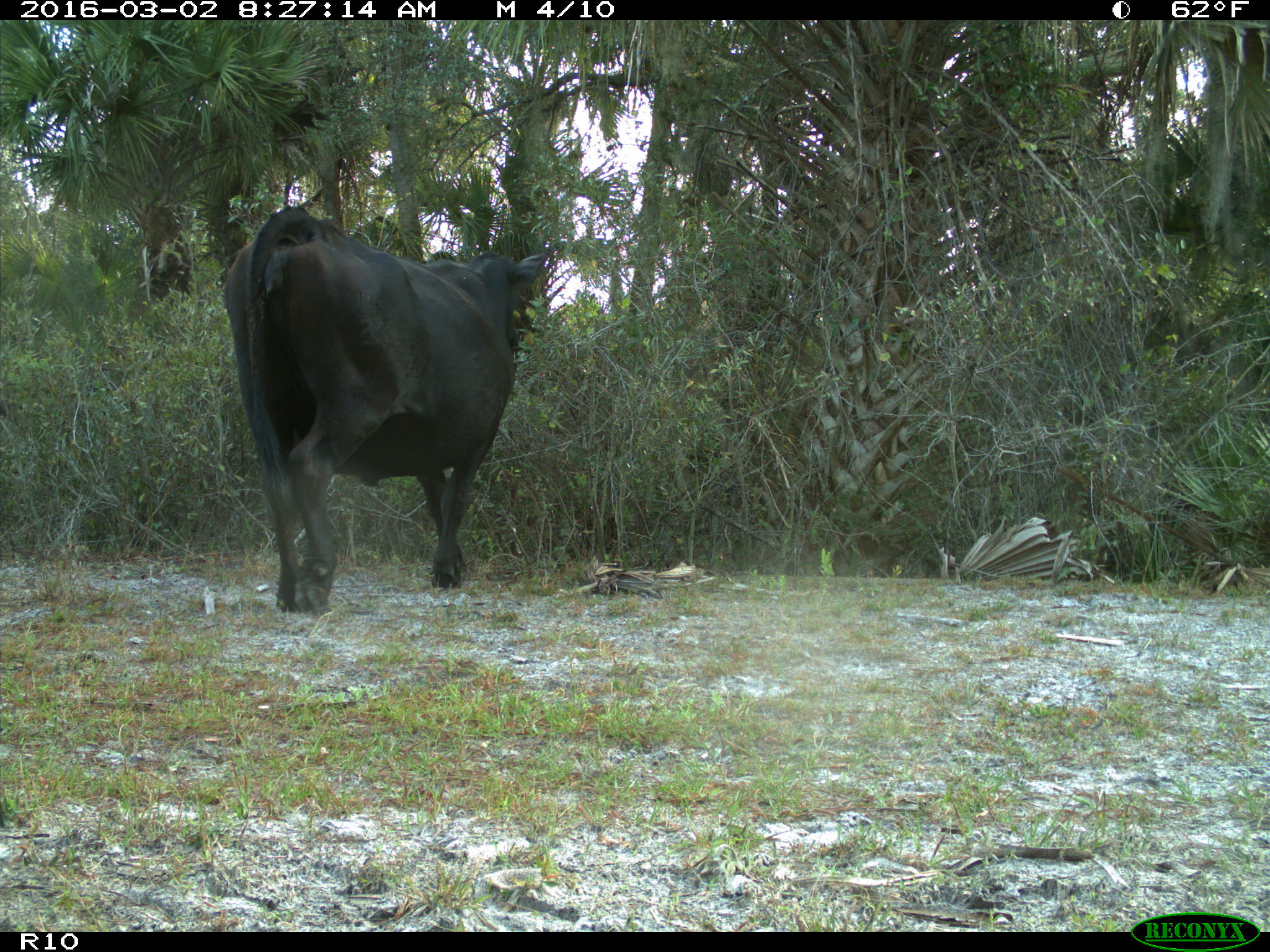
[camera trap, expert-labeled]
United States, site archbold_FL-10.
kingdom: Animalia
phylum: Chordata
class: Mammalia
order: Artiodactyla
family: Bovidae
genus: Bos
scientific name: Bos taurus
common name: domestic cow